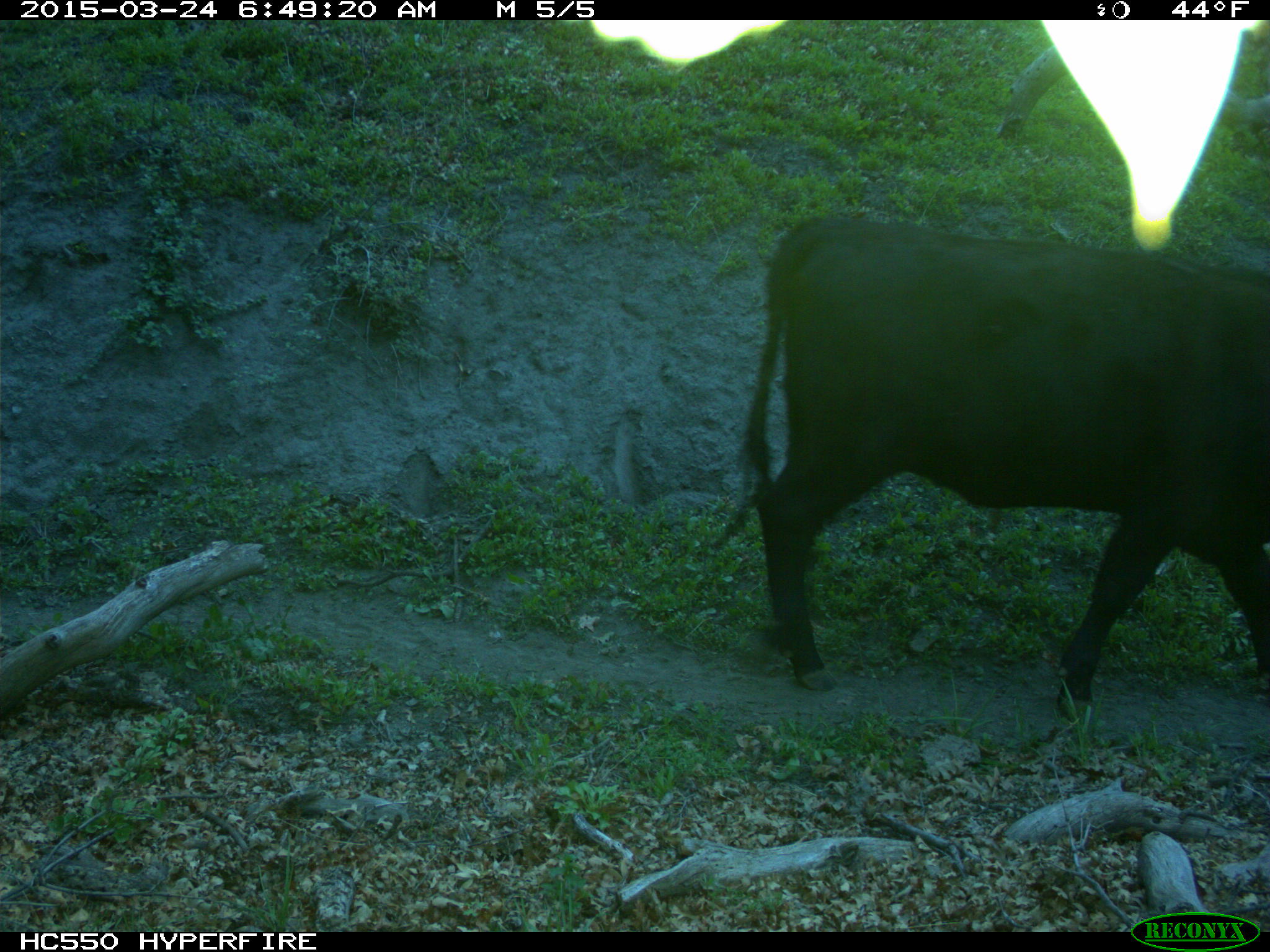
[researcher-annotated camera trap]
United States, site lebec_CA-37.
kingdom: Animalia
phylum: Chordata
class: Mammalia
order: Artiodactyla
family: Bovidae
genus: Bos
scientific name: Bos taurus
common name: domestic cow